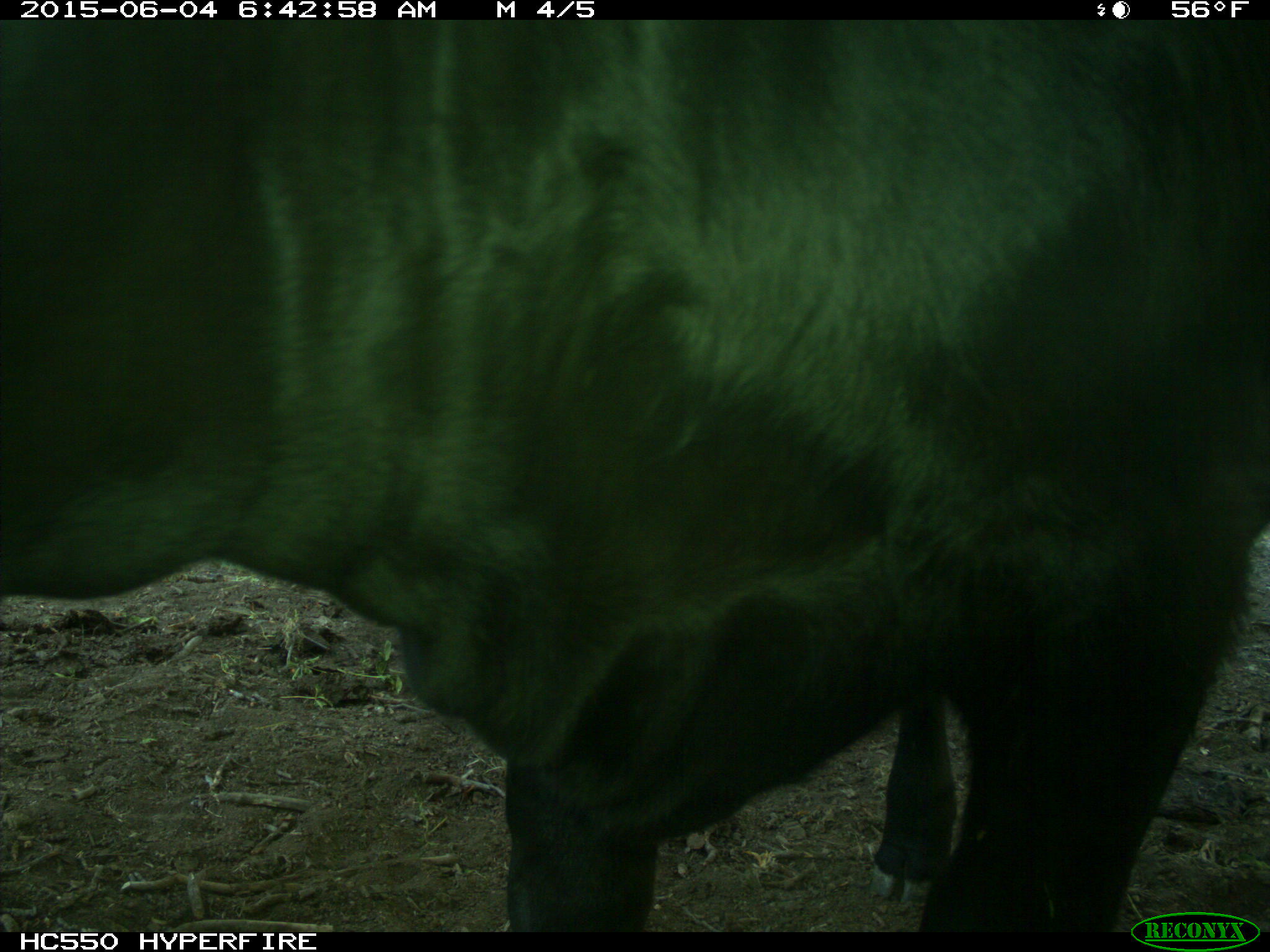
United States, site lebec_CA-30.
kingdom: Animalia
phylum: Chordata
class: Mammalia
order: Artiodactyla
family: Bovidae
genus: Bos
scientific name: Bos taurus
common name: domestic cow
Bos taurus (domestic cow).